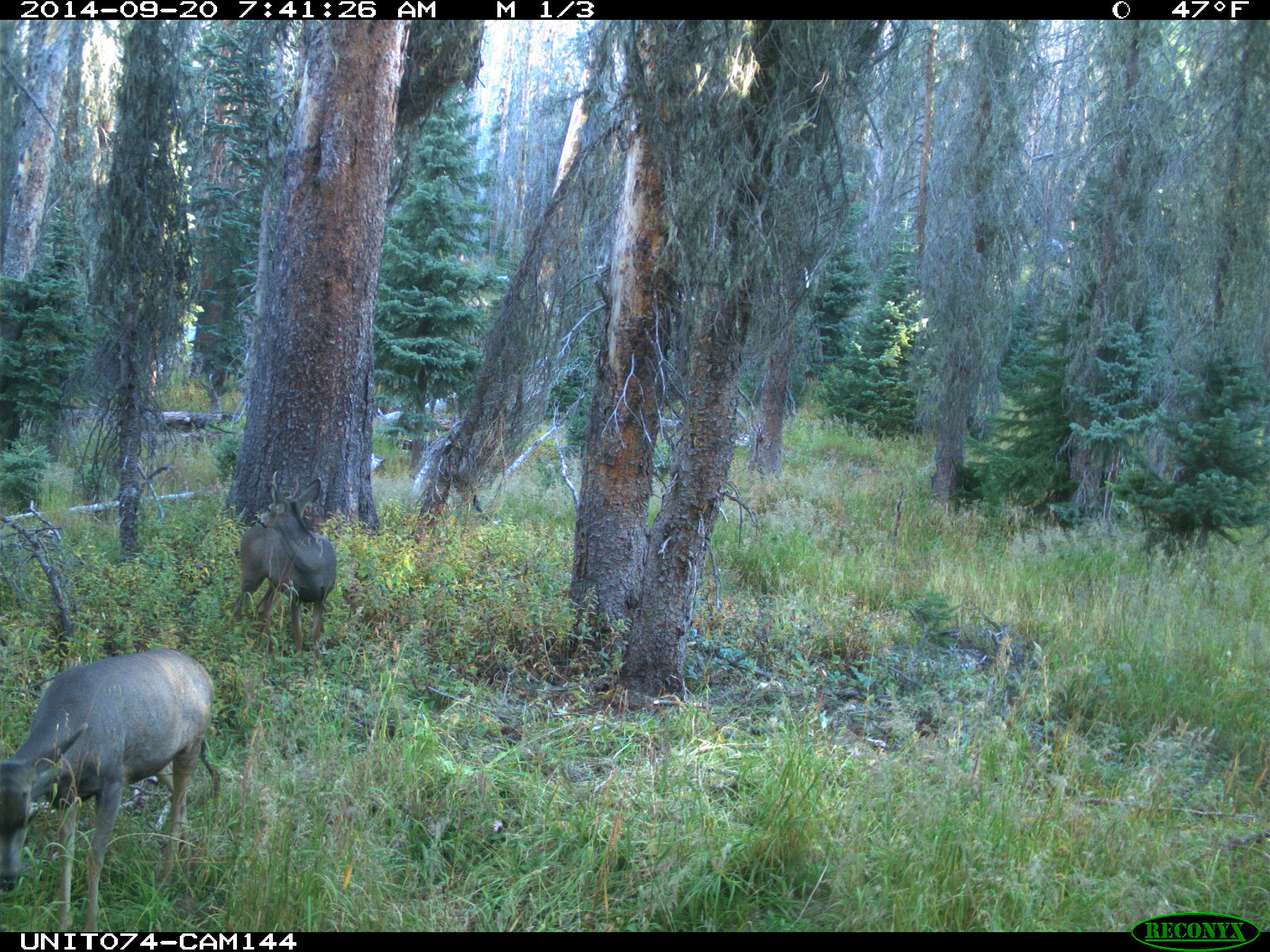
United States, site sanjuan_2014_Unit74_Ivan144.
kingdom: Animalia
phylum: Chordata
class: Mammalia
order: Artiodactyla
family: Cervidae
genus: Odocoileus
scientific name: Odocoileus hemionus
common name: mule deer